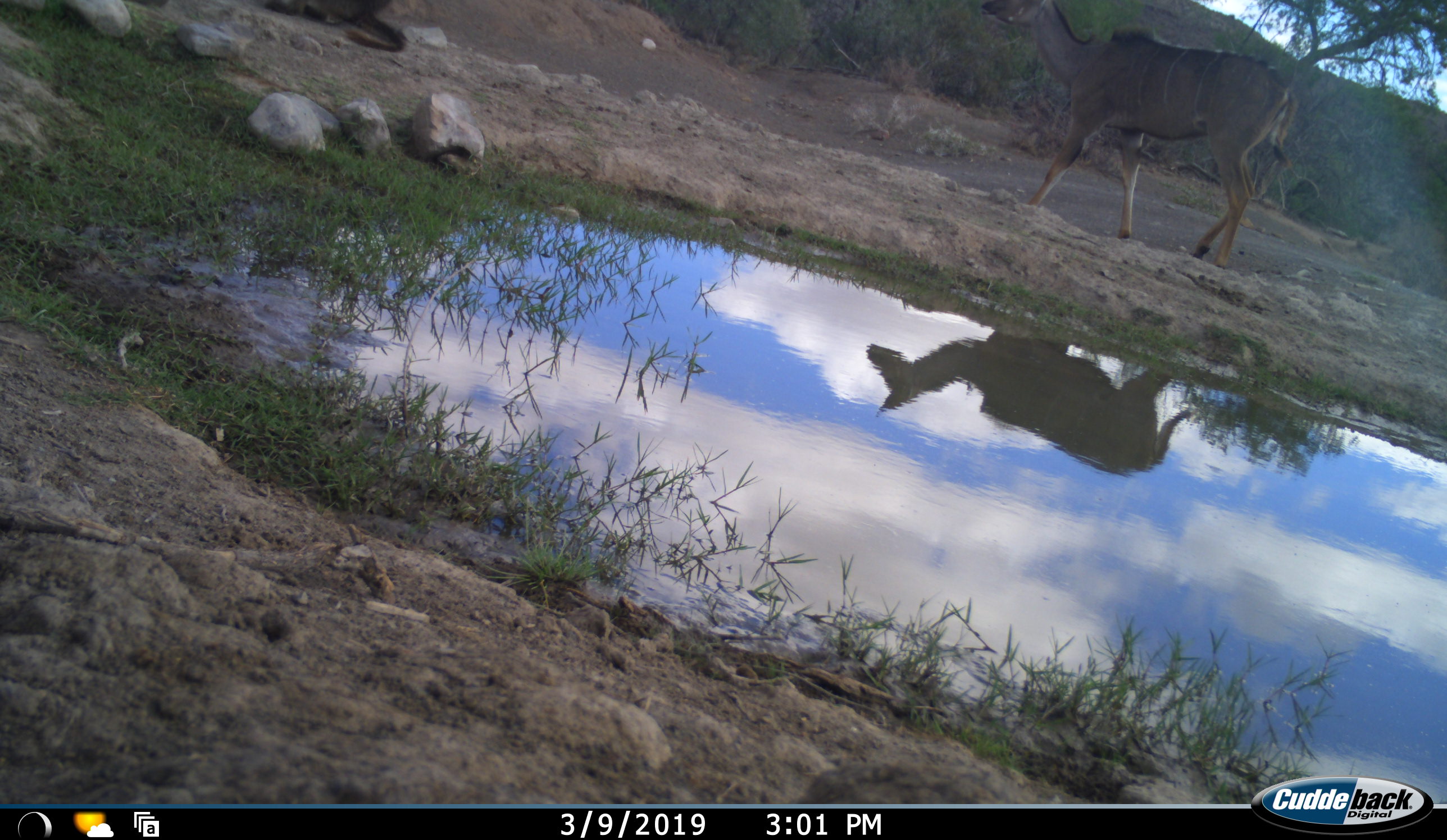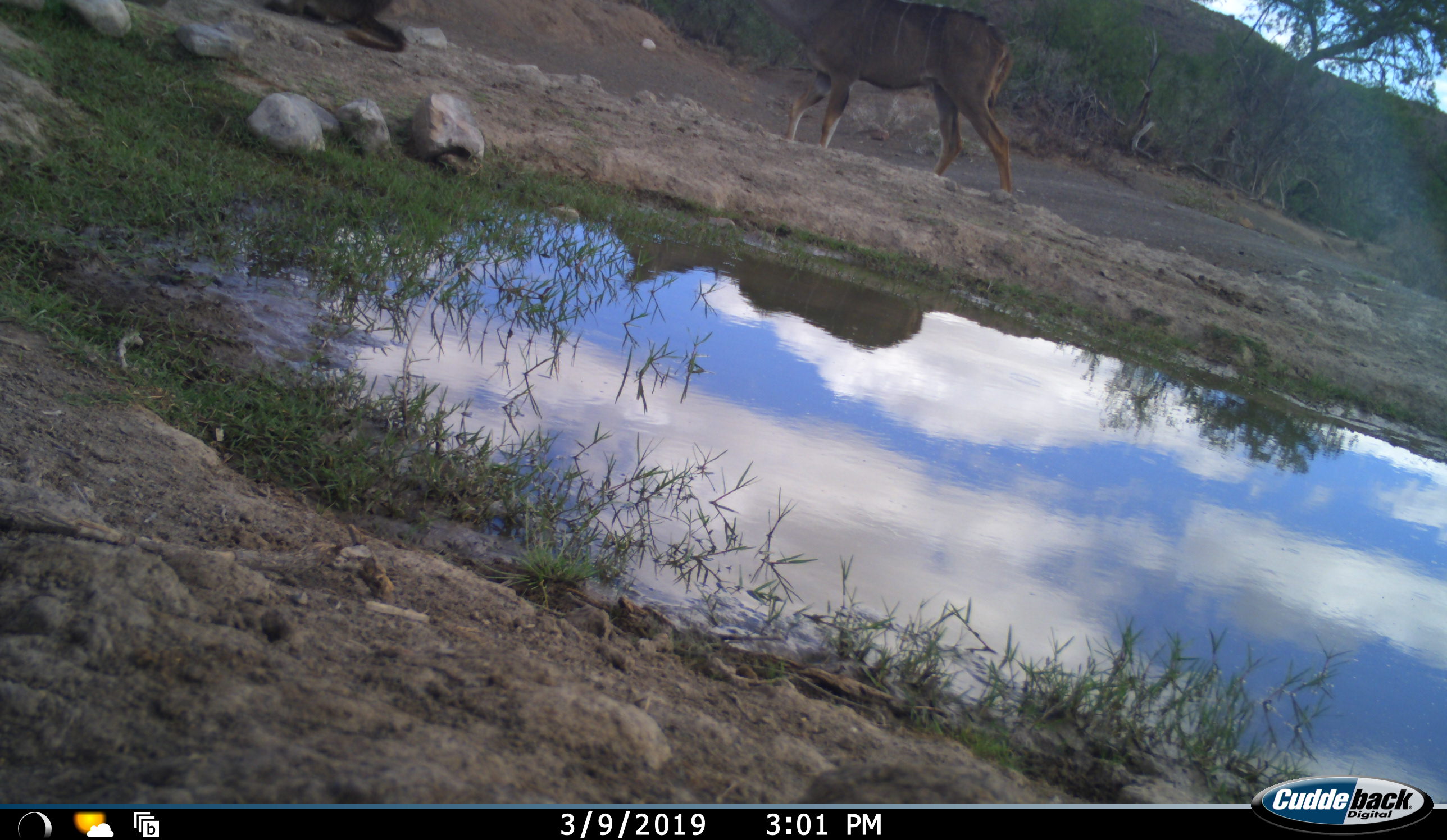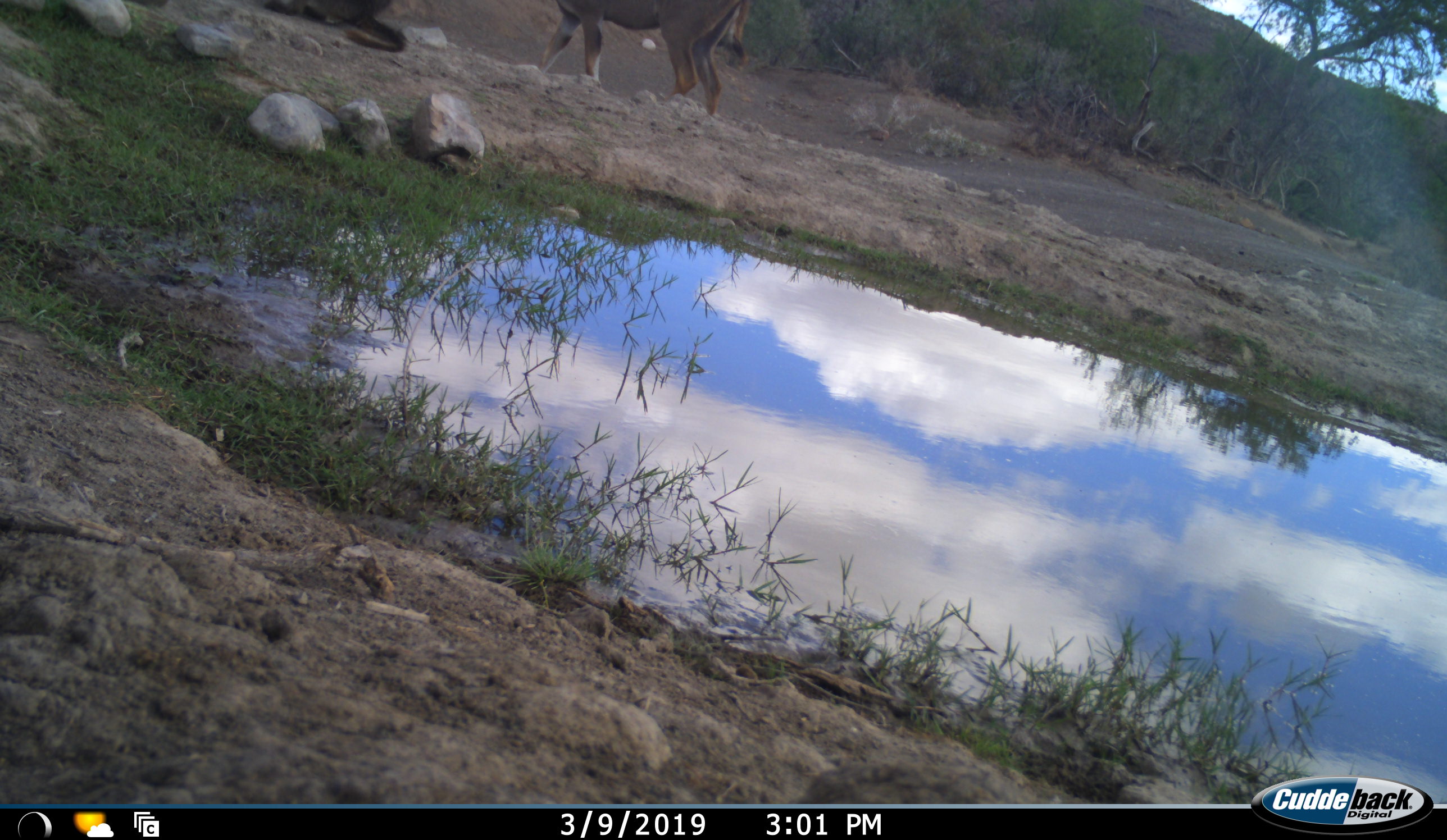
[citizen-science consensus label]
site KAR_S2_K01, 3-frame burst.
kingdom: Animalia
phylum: Chordata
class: Mammalia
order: Artiodactyla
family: Bovidae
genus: Tragelaphus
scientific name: Tragelaphus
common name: kudu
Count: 1.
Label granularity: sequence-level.